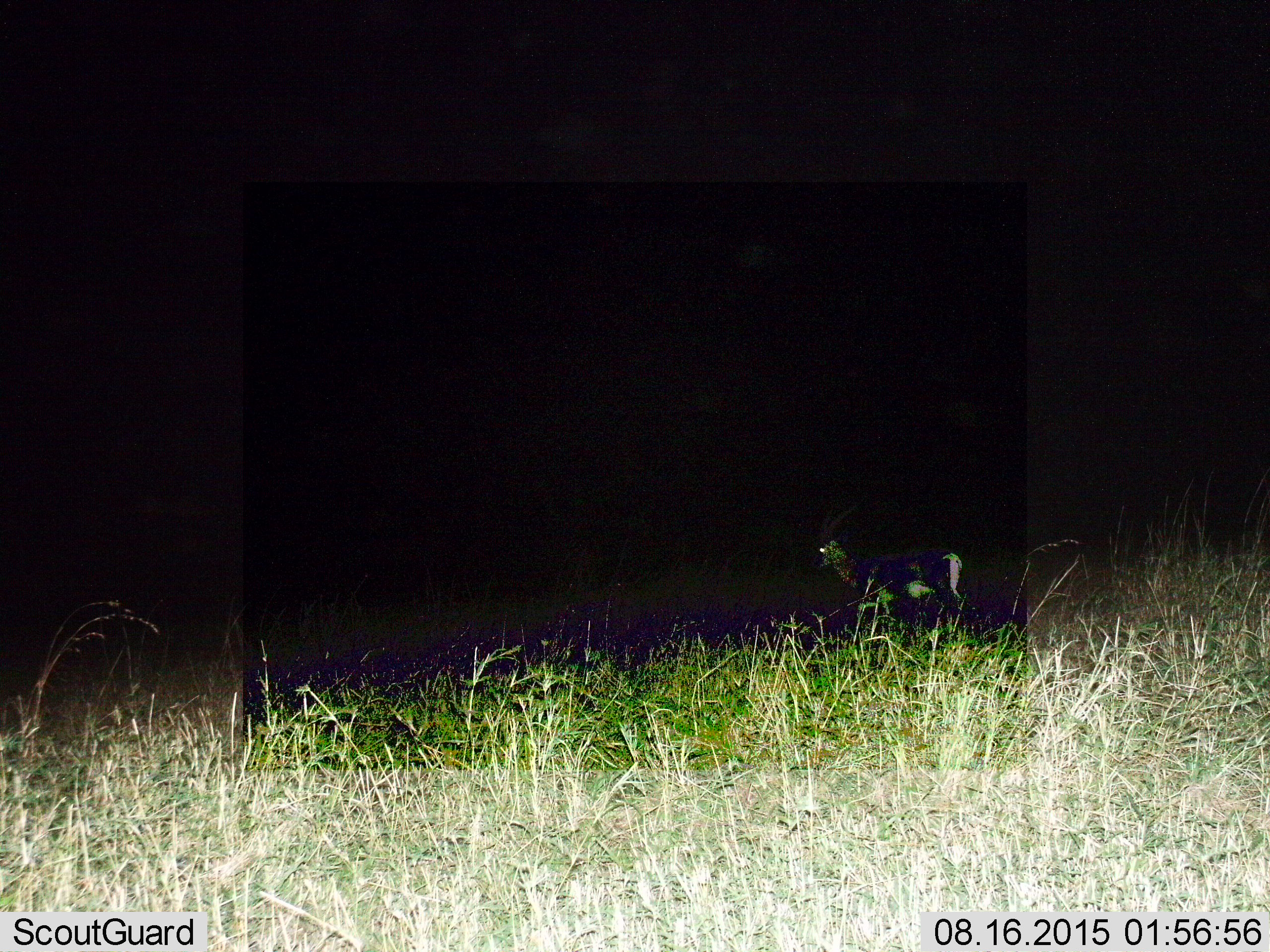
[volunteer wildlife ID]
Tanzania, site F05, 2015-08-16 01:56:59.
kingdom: Animalia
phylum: Chordata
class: Mammalia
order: Artiodactyla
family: Bovidae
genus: Nanger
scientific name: Nanger granti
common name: grant's gazelle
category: gazellegrants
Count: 1.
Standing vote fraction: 83%.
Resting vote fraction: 0%.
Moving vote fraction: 33%.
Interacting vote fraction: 0%.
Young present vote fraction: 0%.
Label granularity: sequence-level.